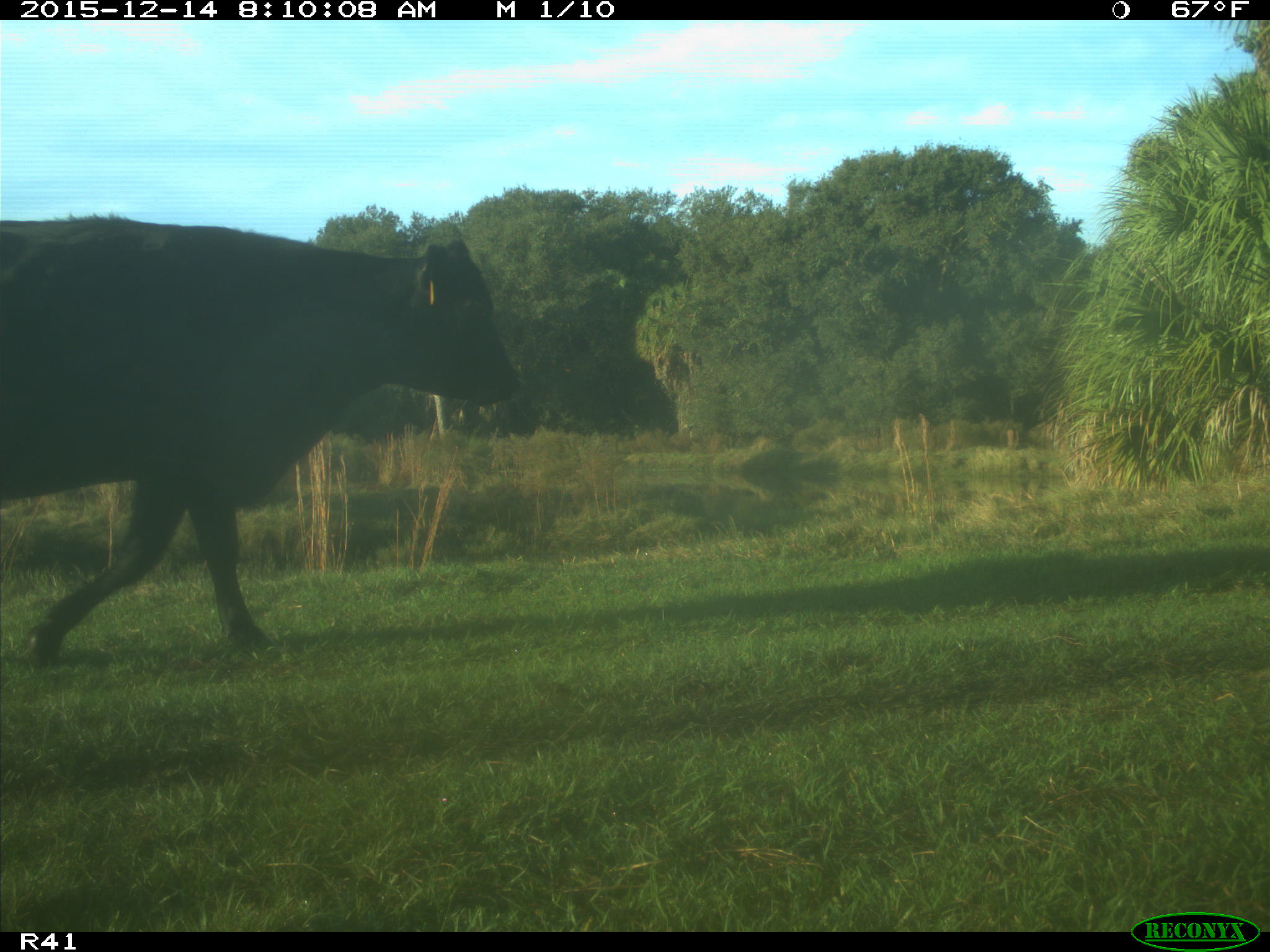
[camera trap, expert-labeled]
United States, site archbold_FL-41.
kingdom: Animalia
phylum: Chordata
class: Mammalia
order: Artiodactyla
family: Bovidae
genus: Bos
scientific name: Bos taurus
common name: domestic cow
Bos taurus (domestic cow).